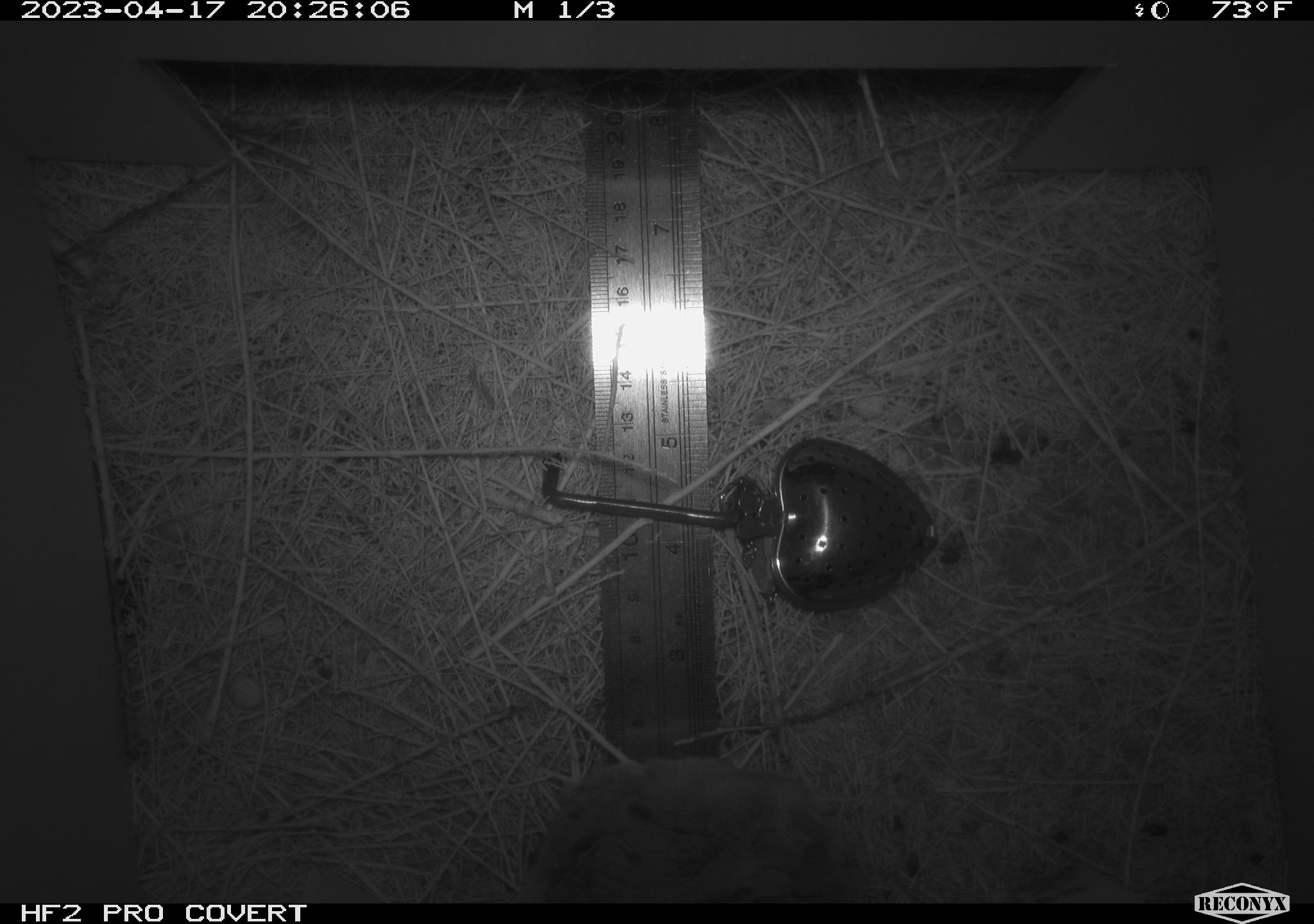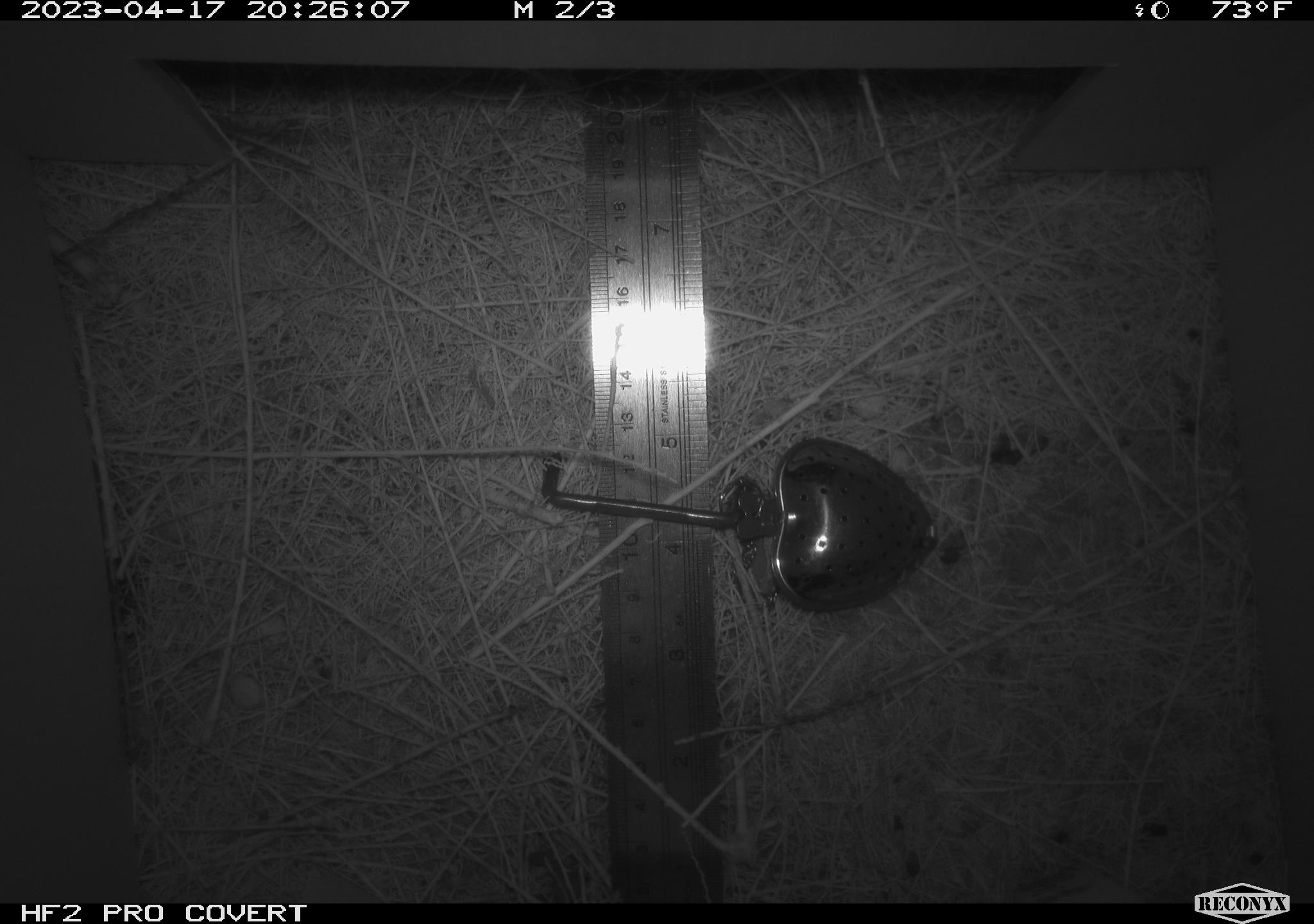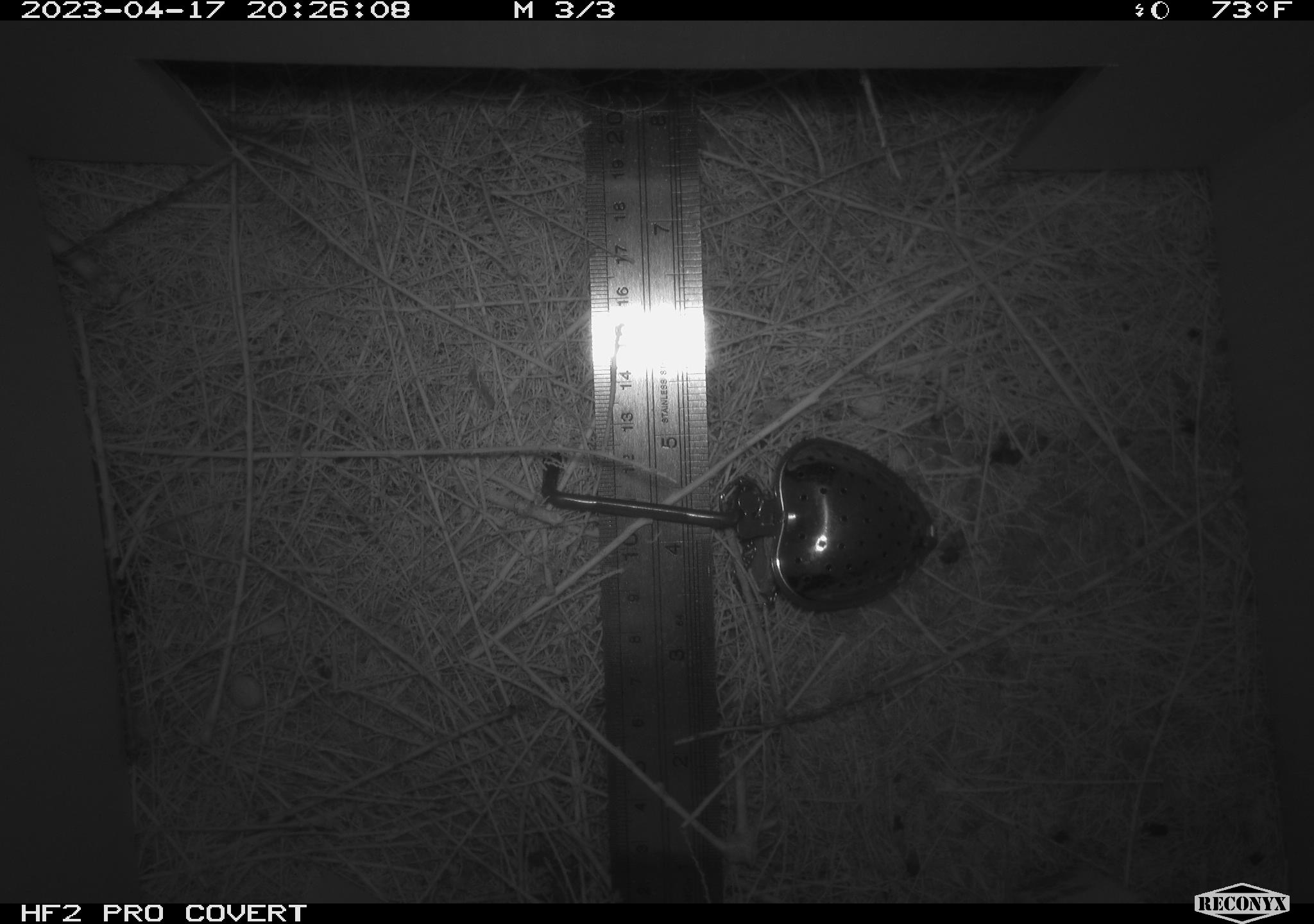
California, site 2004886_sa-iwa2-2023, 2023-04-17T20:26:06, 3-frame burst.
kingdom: Animalia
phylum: Chordata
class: Mammalia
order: Rodentia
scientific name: Rodentia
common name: mouse species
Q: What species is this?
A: Mouse species (Rodentia).